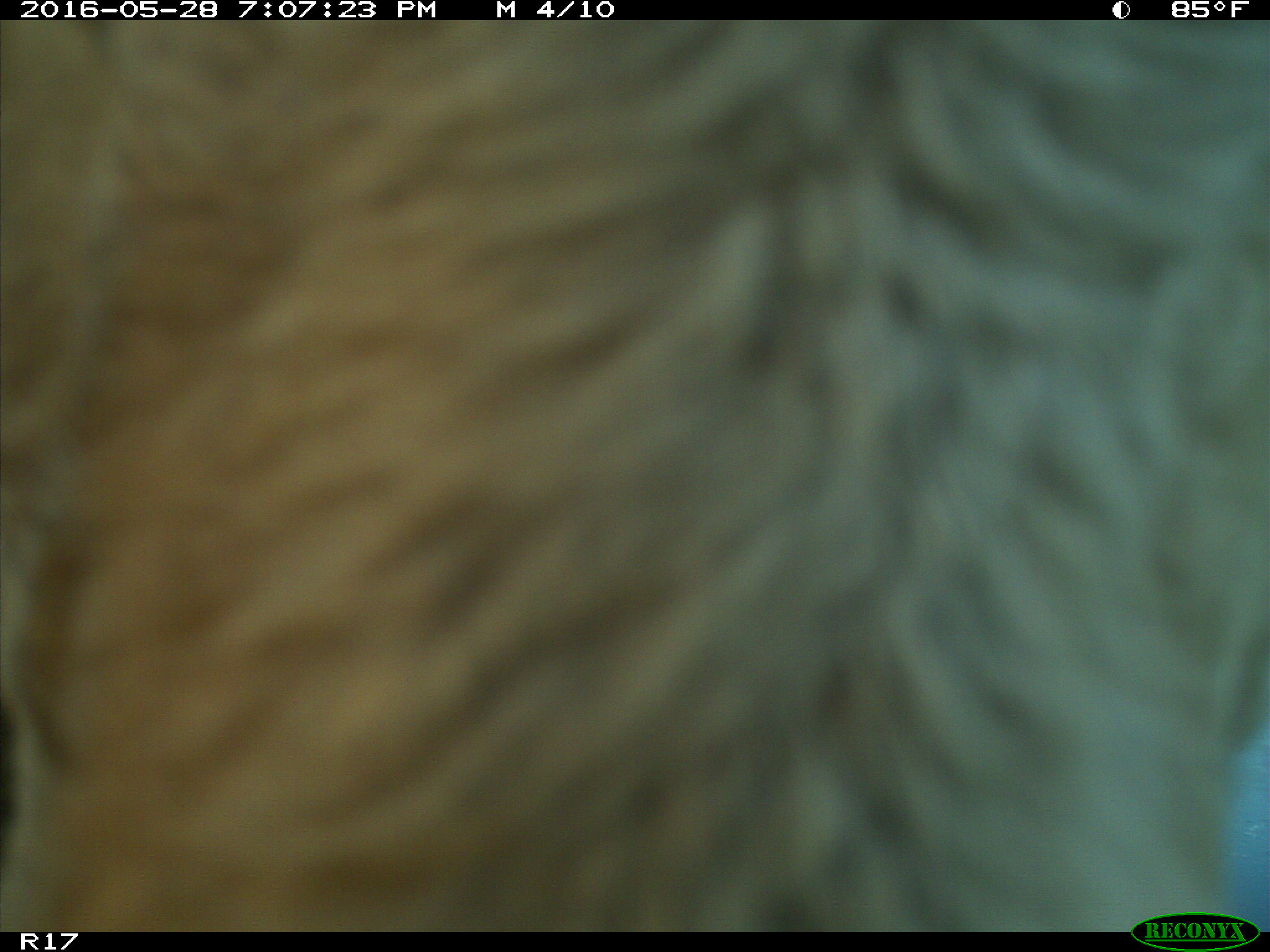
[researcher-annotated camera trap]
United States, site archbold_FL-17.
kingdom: Animalia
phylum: Chordata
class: Mammalia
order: Artiodactyla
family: Bovidae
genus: Bos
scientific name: Bos taurus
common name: domestic cow